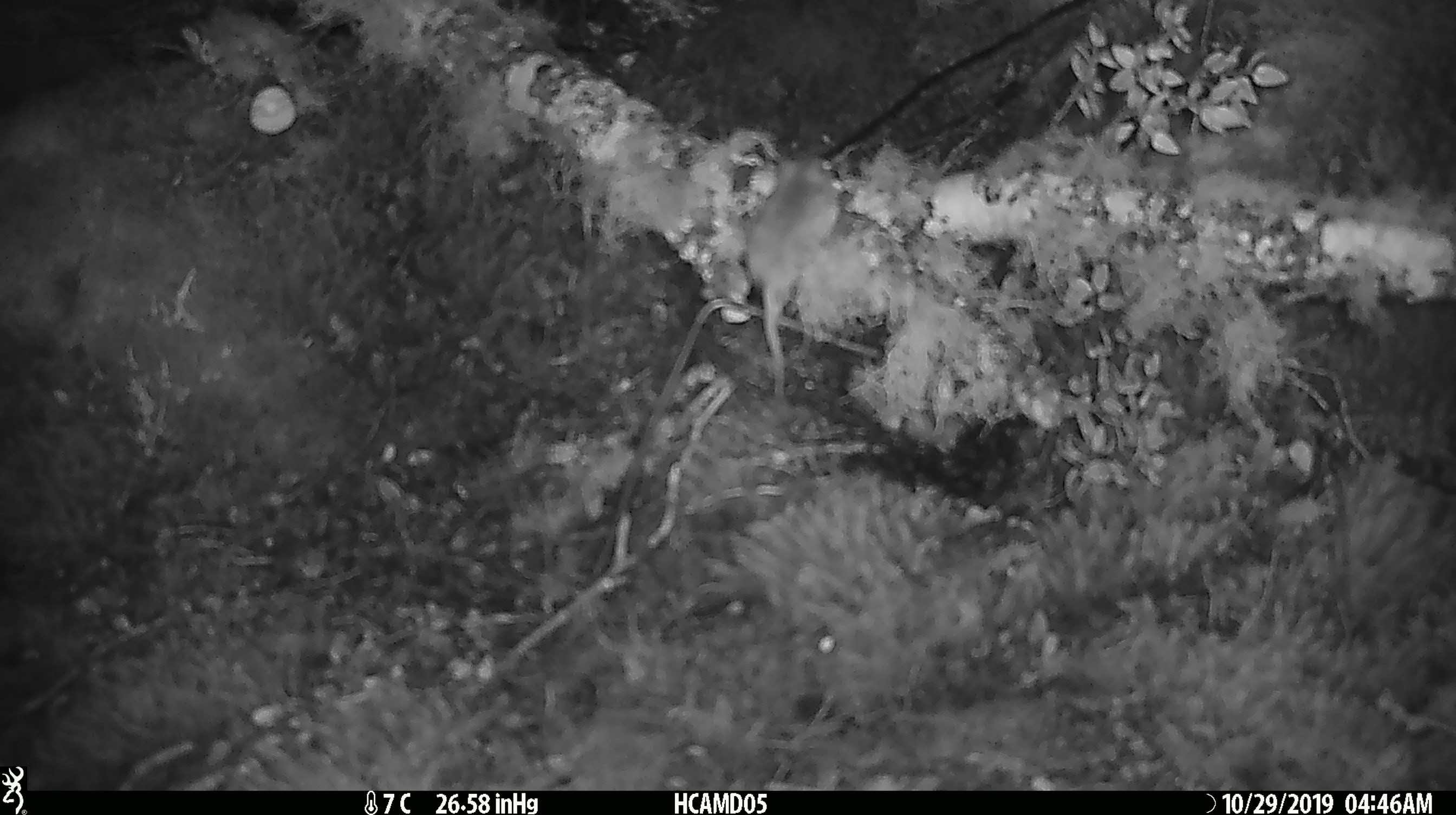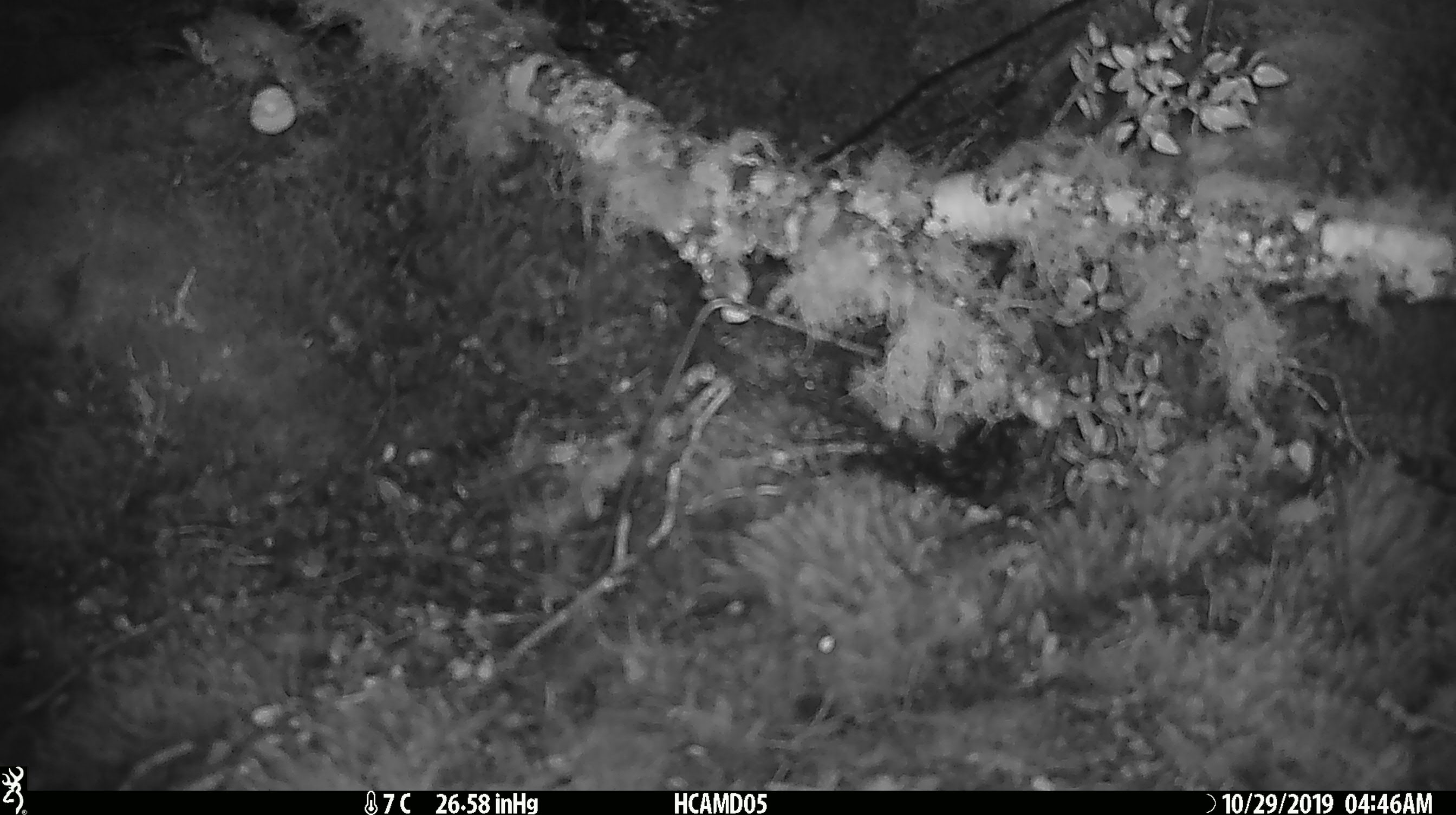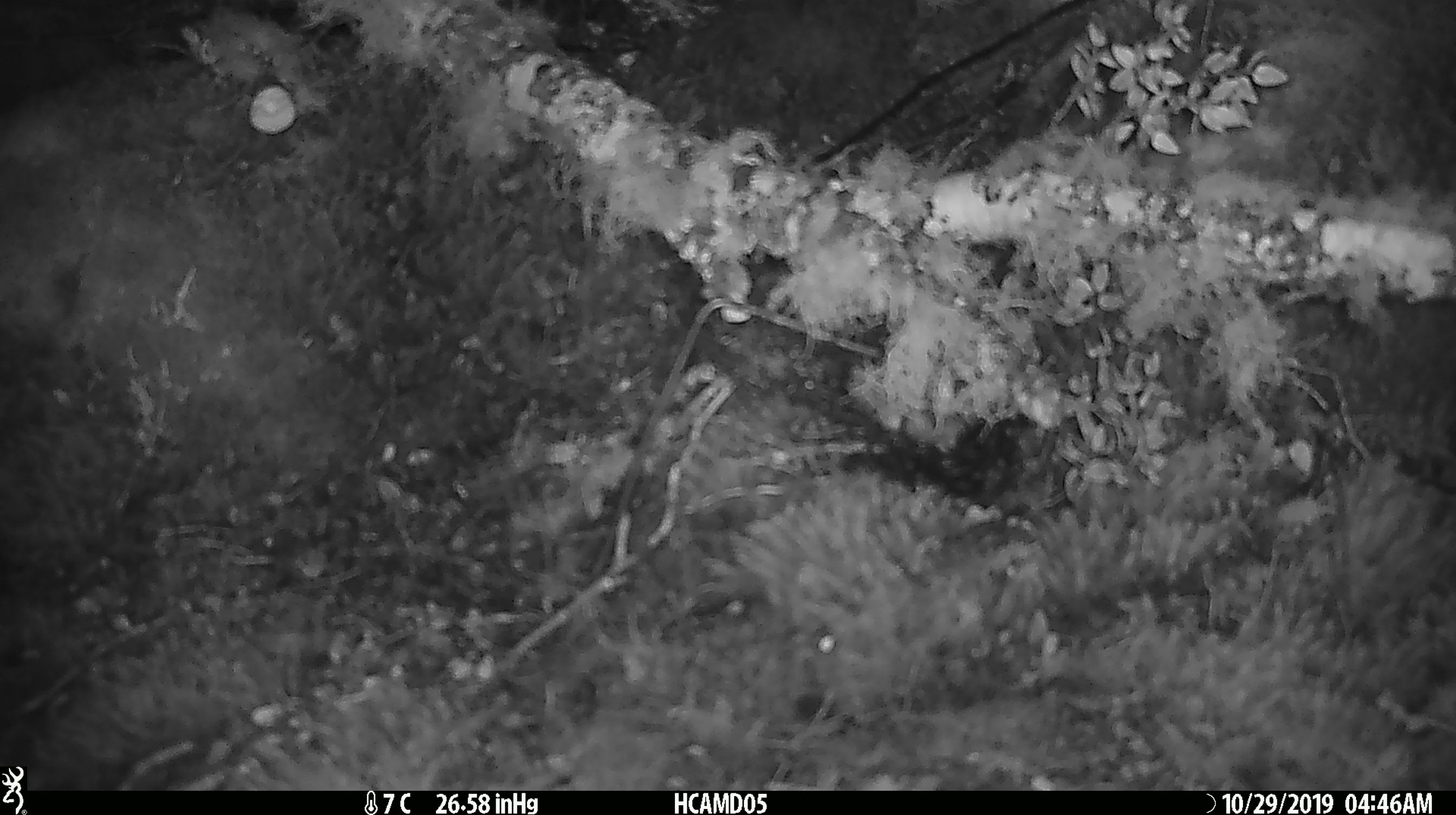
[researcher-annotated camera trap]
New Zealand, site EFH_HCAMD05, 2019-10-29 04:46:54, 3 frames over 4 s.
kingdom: Animalia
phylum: Chordata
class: Mammalia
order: Rodentia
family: Muridae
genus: Mus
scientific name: Mus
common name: mouse